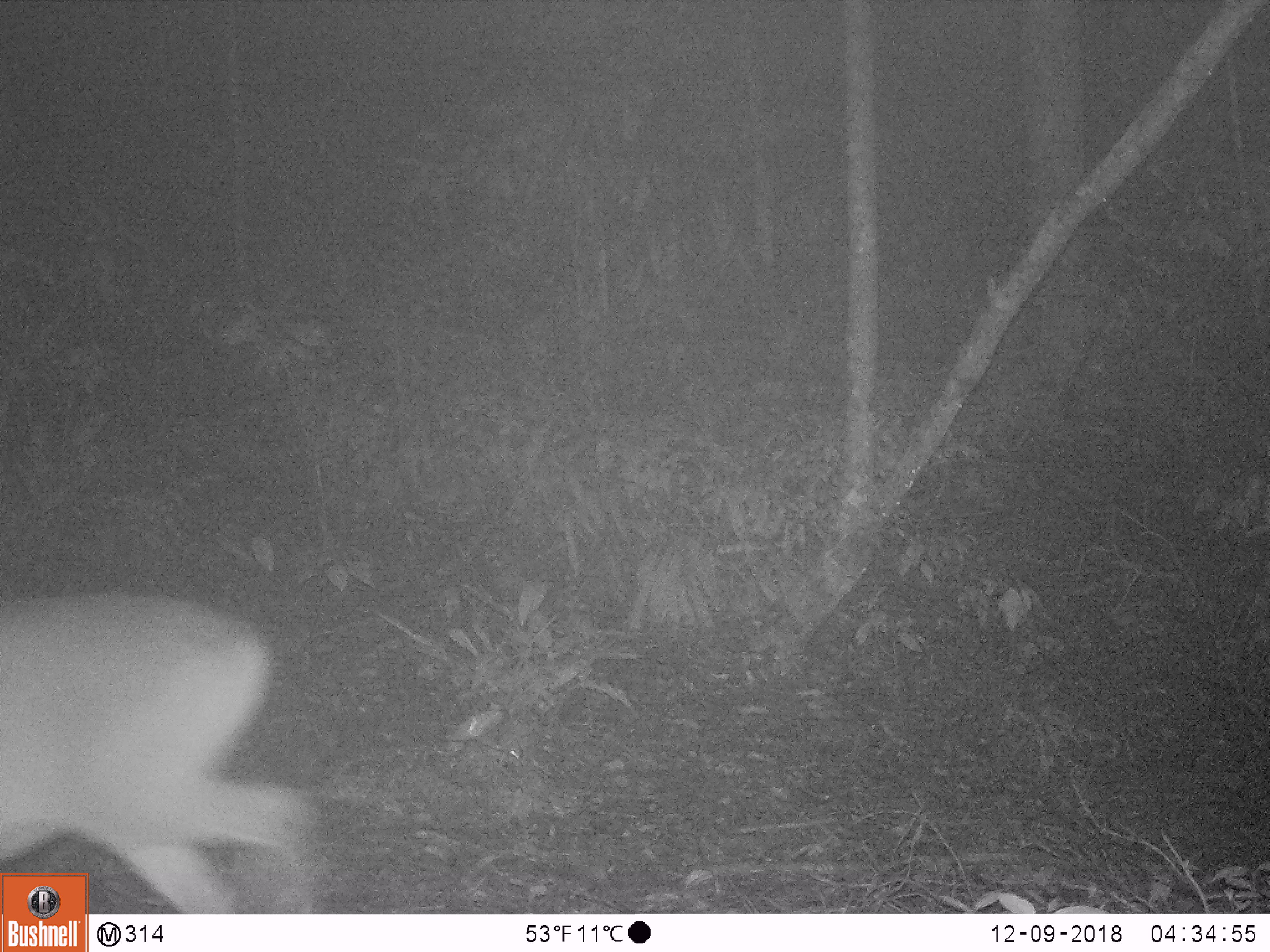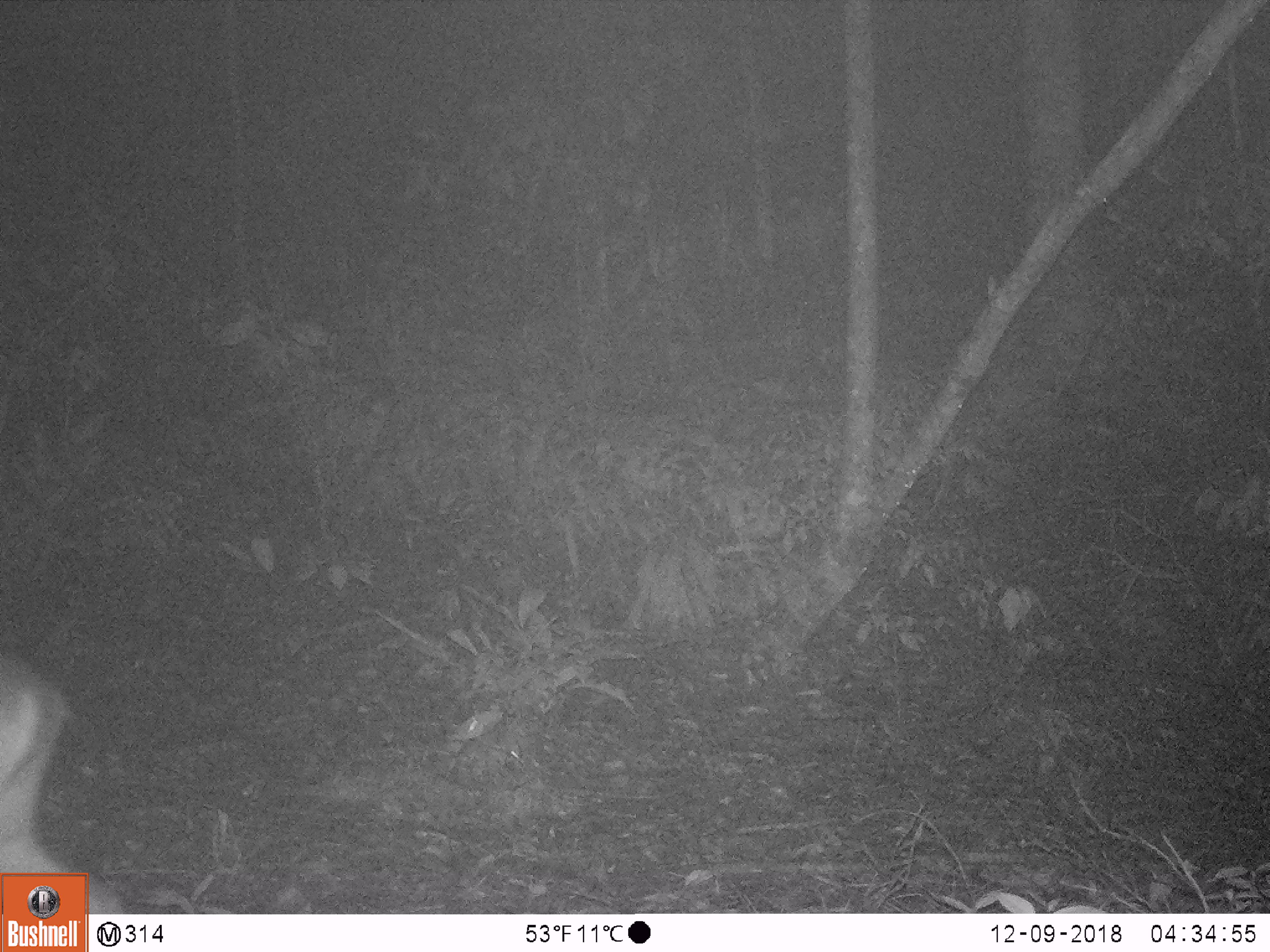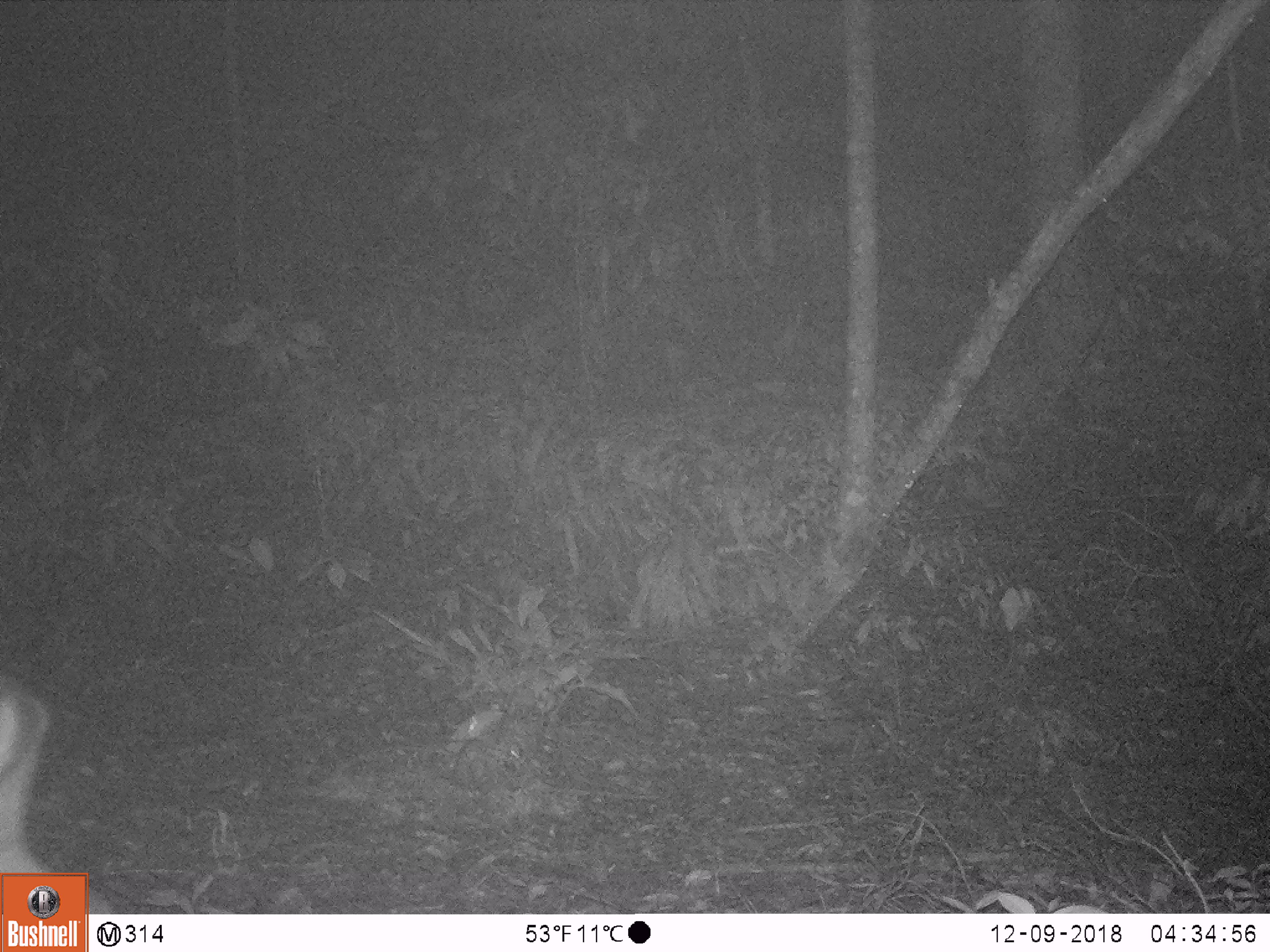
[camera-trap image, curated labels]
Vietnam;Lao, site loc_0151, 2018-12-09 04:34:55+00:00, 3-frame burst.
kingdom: Animalia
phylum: Chordata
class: Mammalia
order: Artiodactyla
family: Cervidae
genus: Muntiacus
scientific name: Muntiacus vuquangensis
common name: large-antlered muntjac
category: large antlered muntjac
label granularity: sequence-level